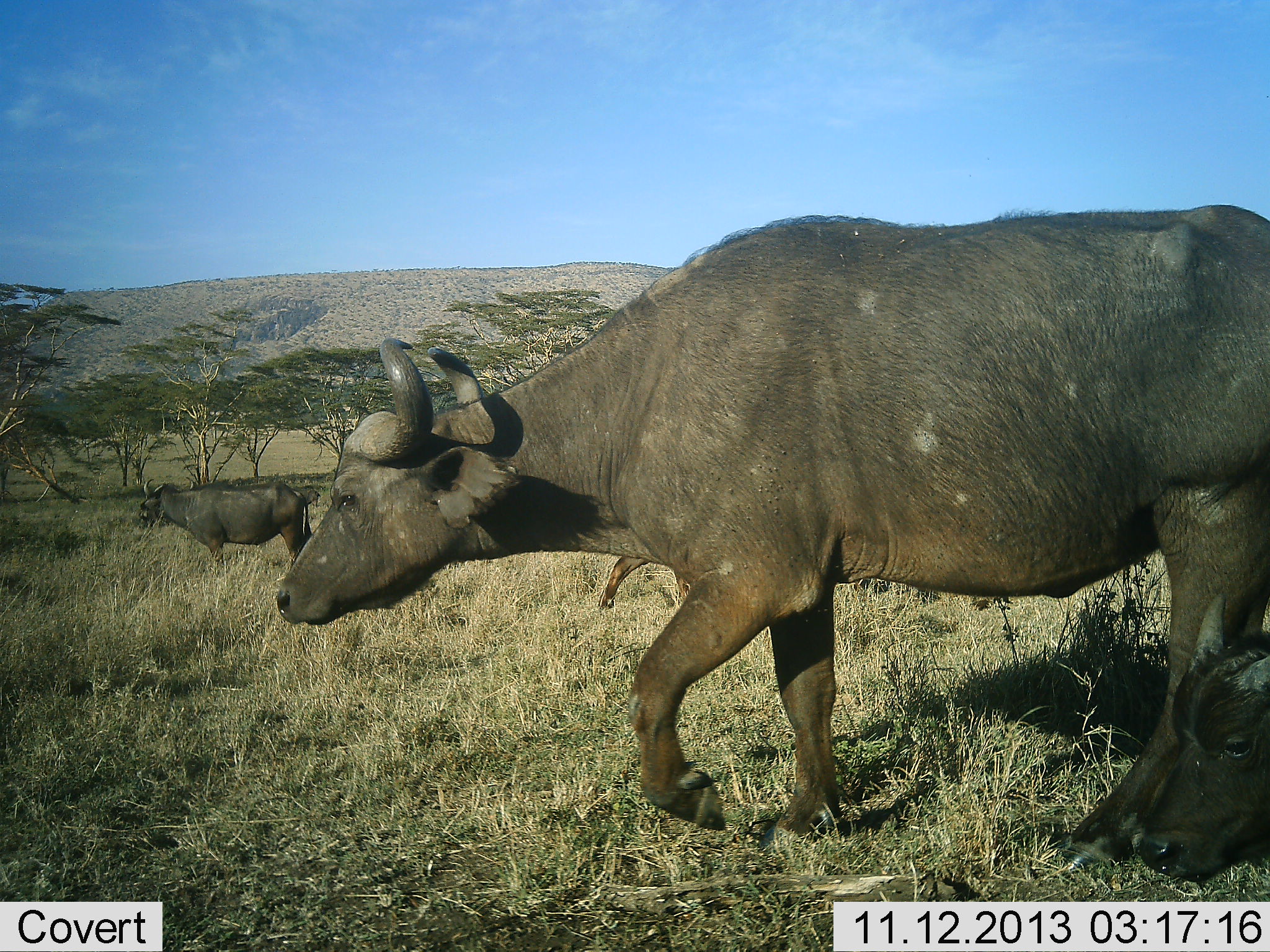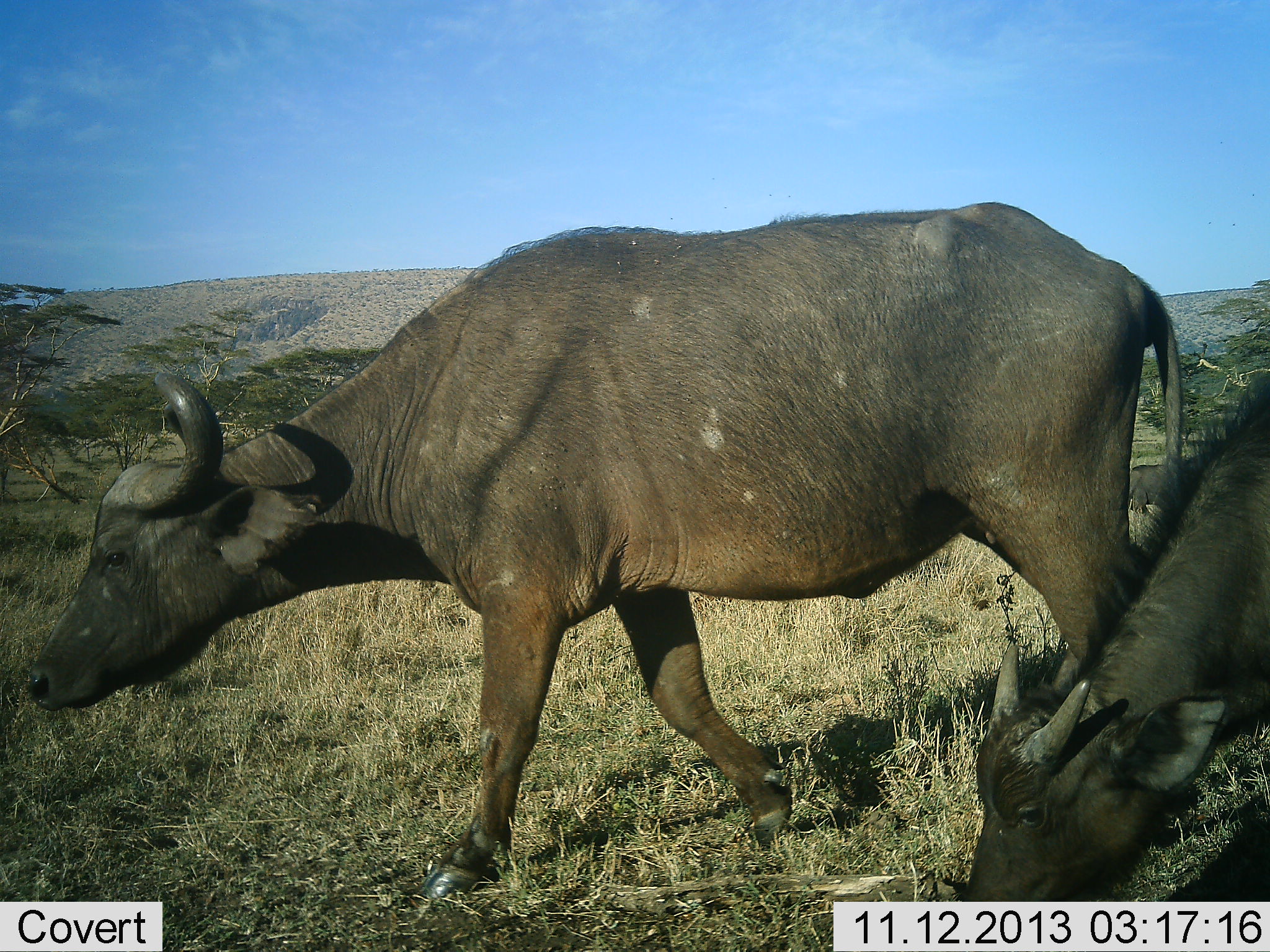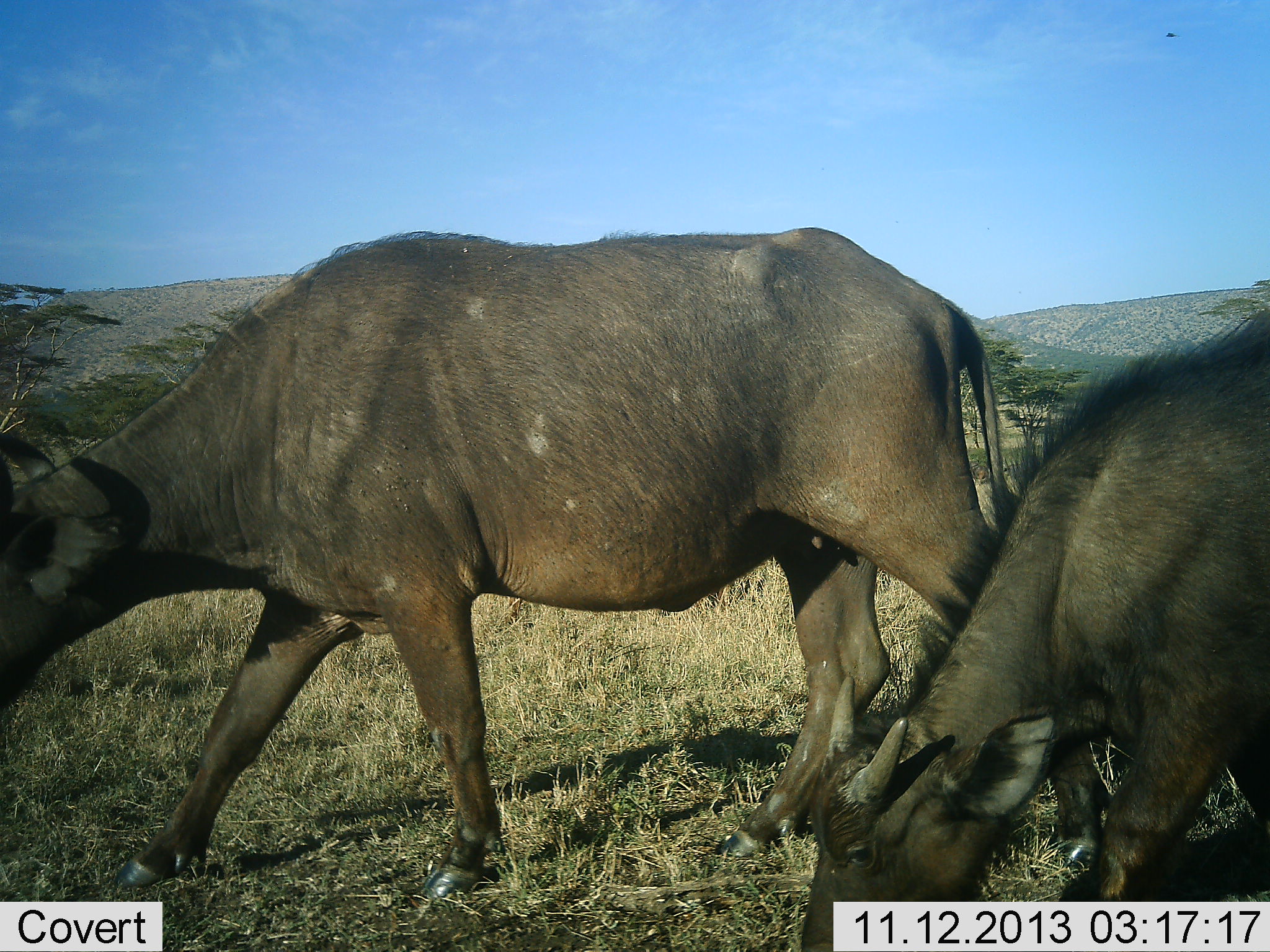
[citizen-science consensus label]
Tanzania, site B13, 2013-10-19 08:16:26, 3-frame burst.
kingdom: Animalia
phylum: Chordata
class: Mammalia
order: Artiodactyla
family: Bovidae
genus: Syncerus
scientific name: Syncerus caffer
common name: cape buffalo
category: buffalo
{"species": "buffalo (cape buffalo) (Syncerus caffer)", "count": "2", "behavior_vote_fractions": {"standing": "20%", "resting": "0%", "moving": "80%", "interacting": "0%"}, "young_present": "33%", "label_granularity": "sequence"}